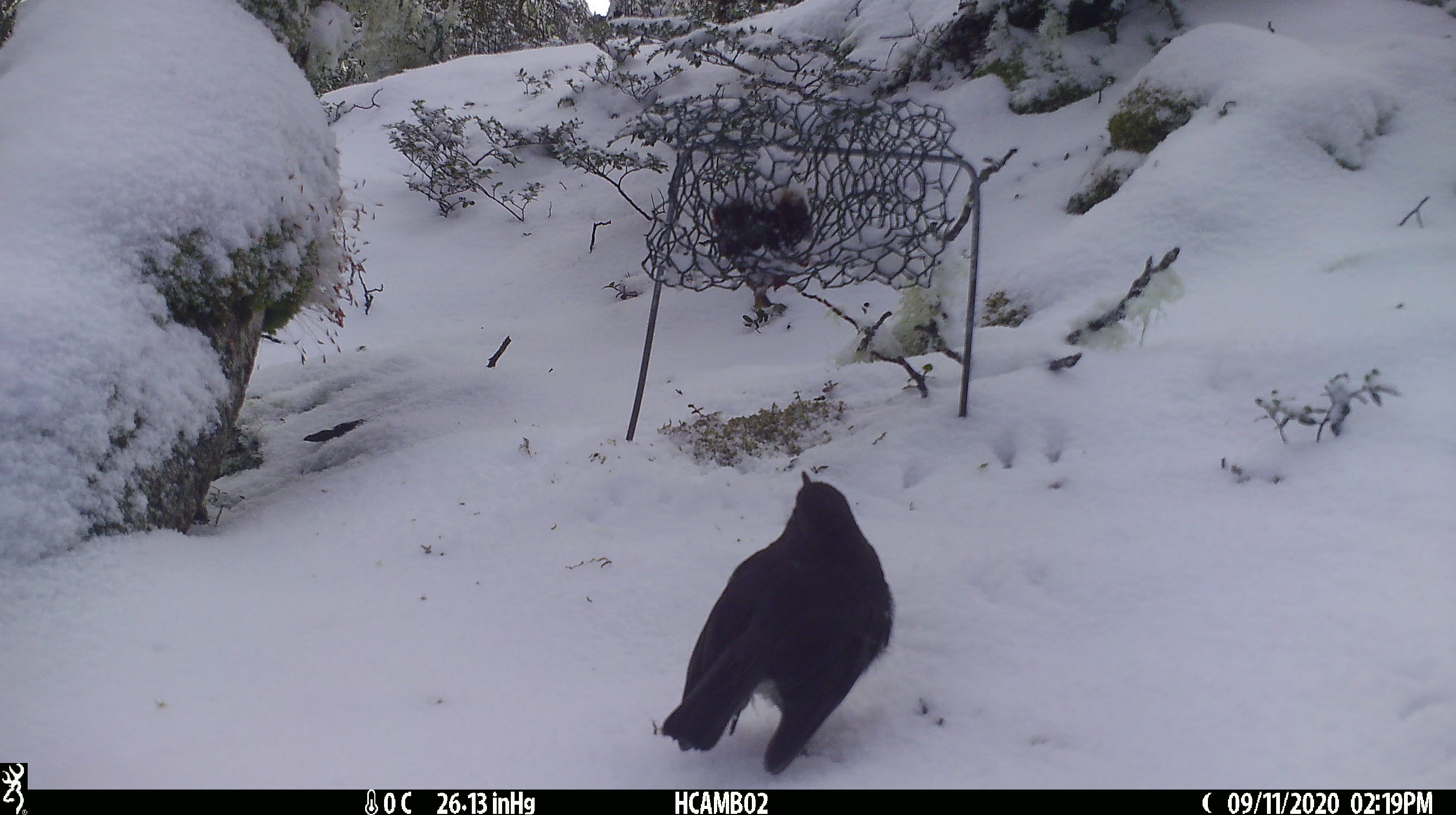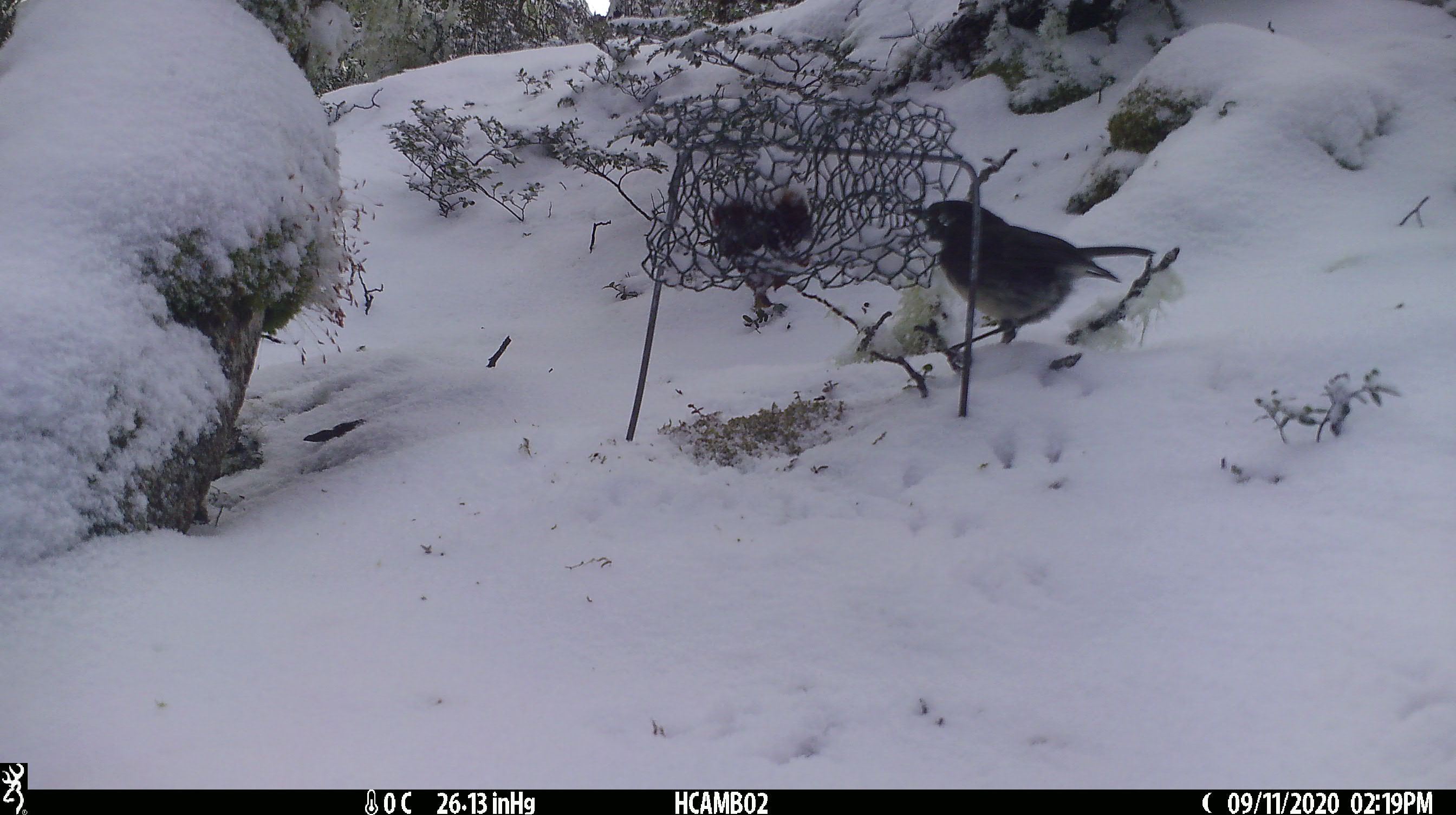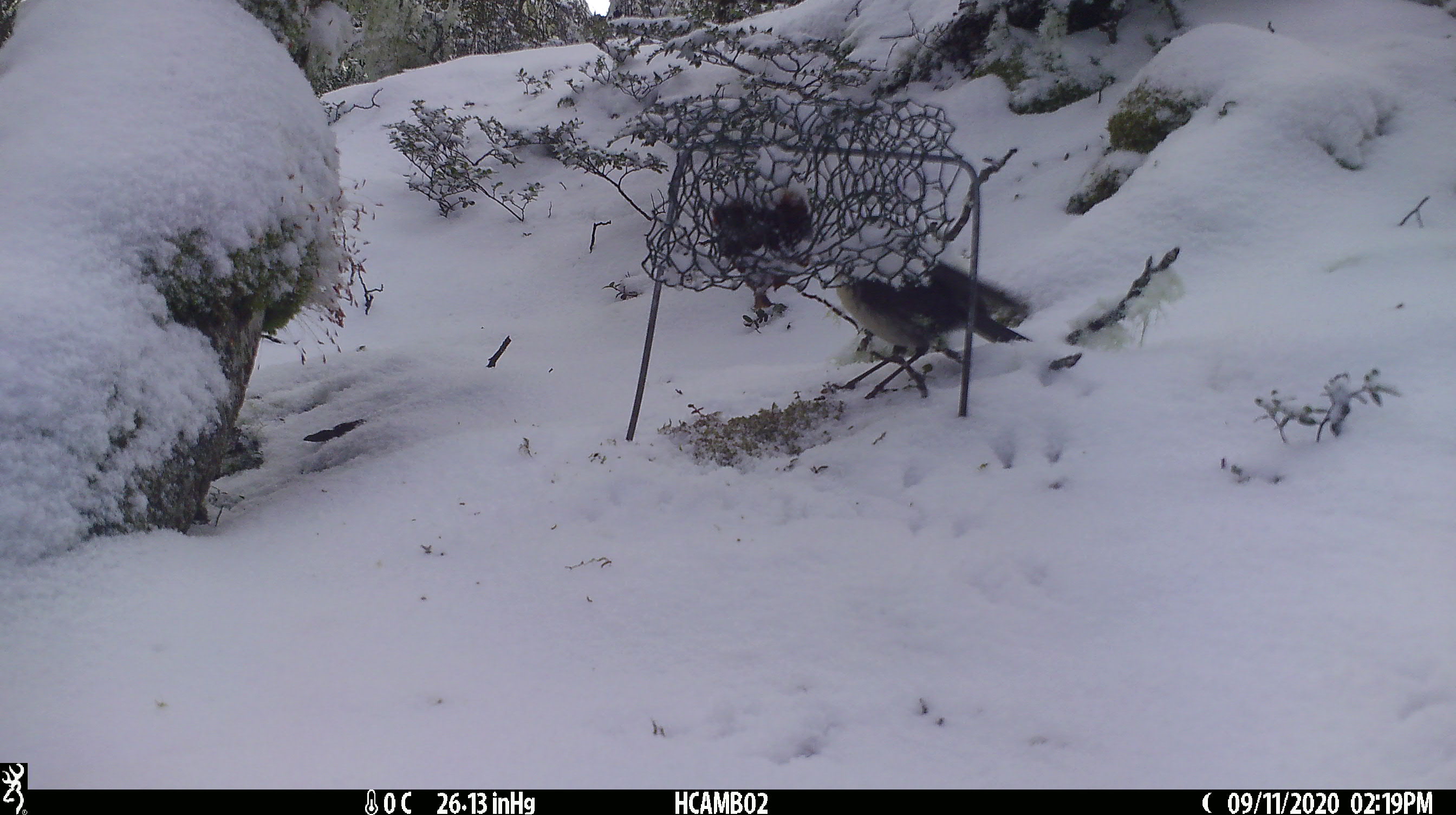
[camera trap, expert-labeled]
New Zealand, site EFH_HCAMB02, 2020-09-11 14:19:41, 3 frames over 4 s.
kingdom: Animalia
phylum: Chordata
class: Aves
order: Passeriformes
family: Petroicidae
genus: Petroica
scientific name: Petroica australis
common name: new zealand robin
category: robin